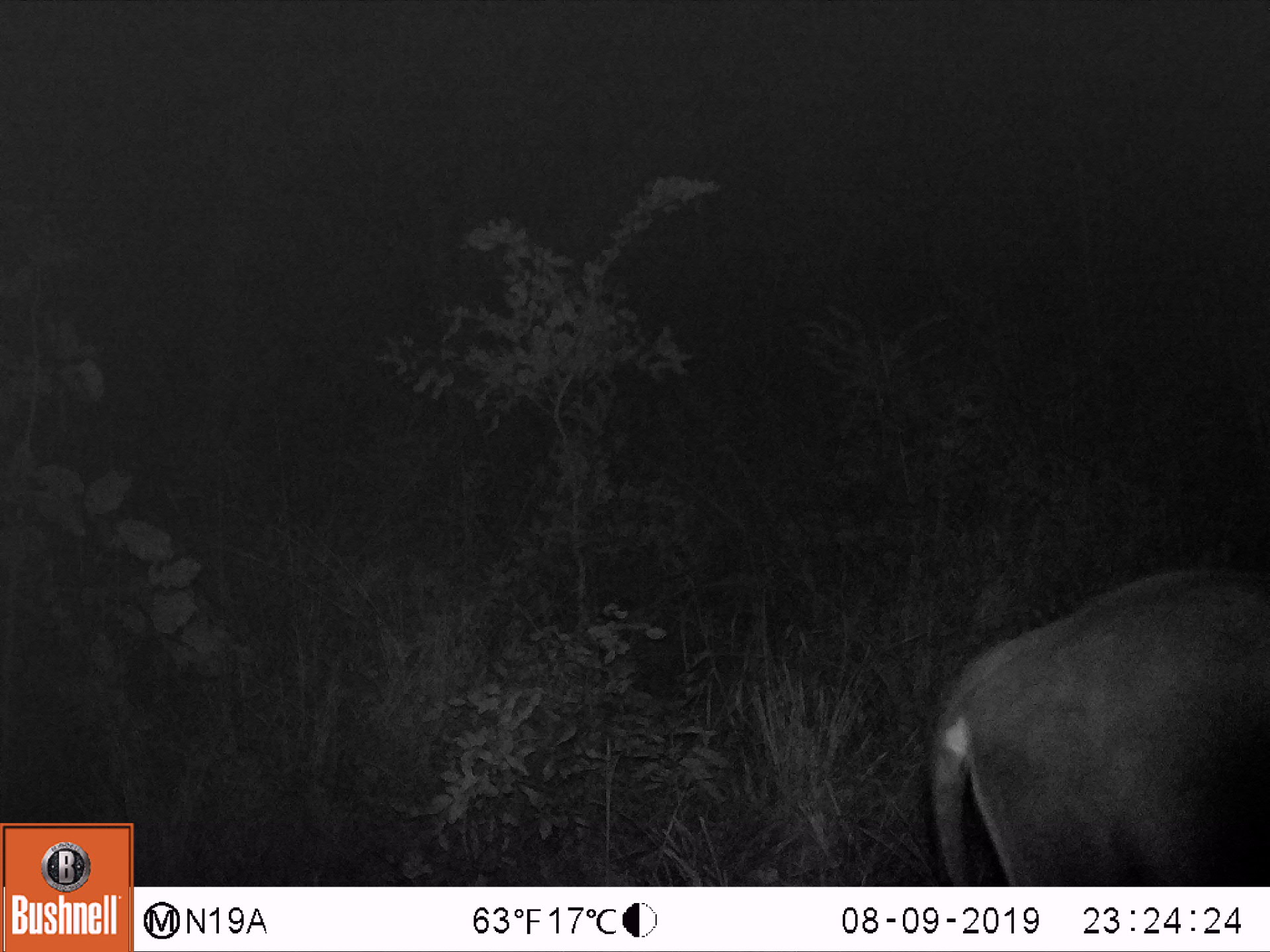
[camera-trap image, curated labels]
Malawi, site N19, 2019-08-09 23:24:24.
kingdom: Animalia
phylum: Chordata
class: Mammalia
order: Artiodactyla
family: Bovidae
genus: Hippotragus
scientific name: Hippotragus niger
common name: sable antelope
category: sable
Sable (sable antelope) (Hippotragus niger), count 1.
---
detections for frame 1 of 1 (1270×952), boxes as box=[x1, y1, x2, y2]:
sable: box=[910, 538, 1262, 883]